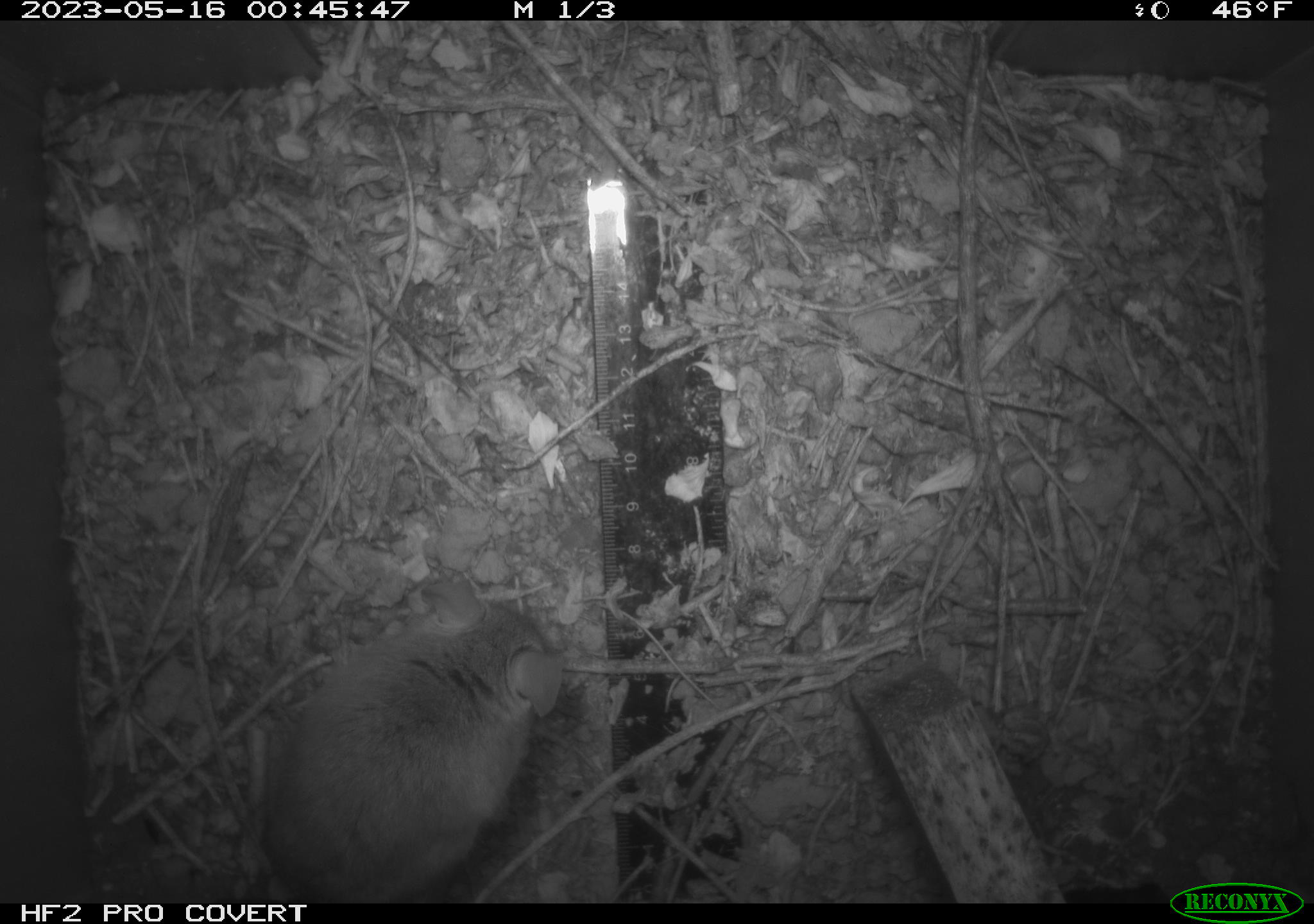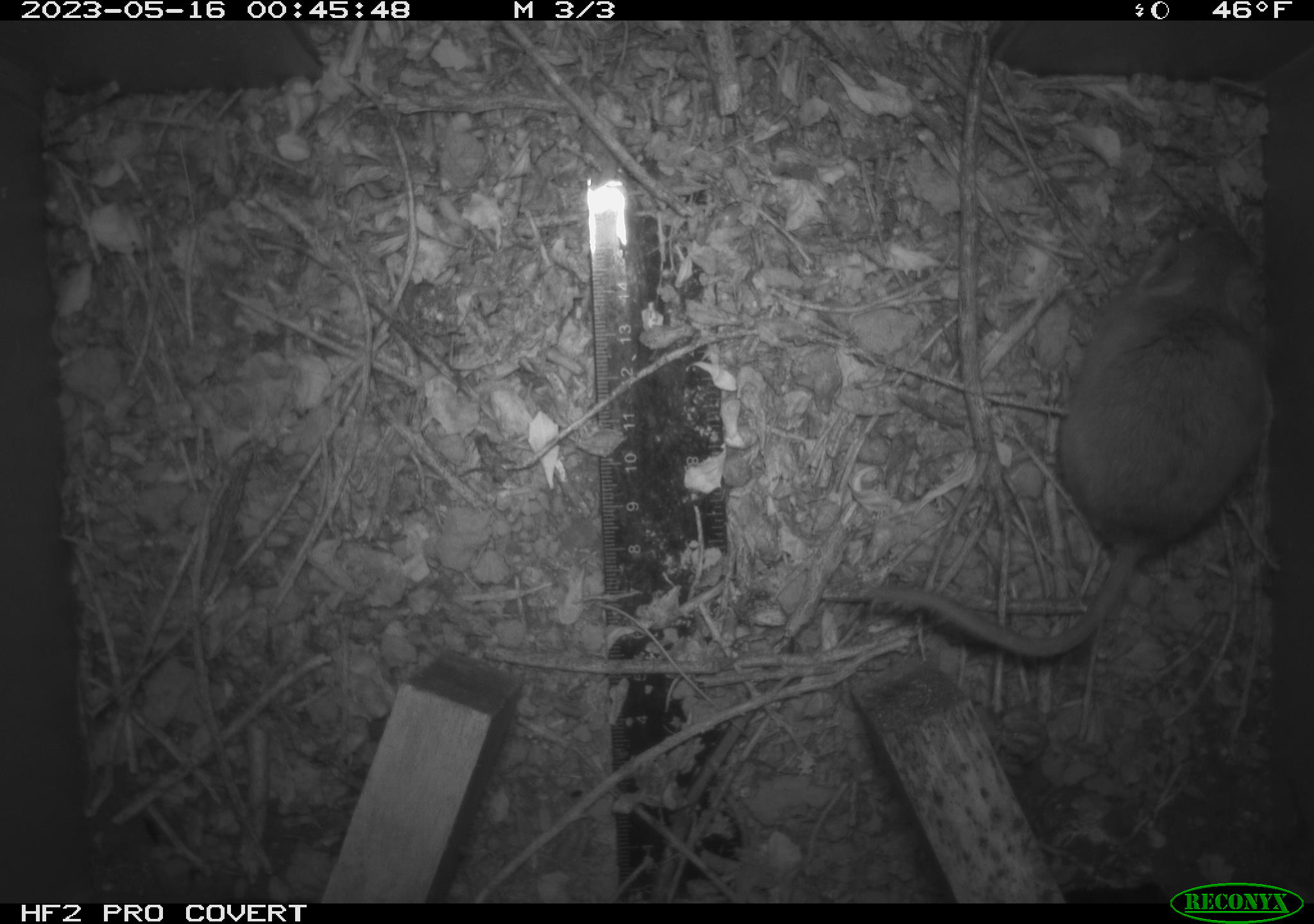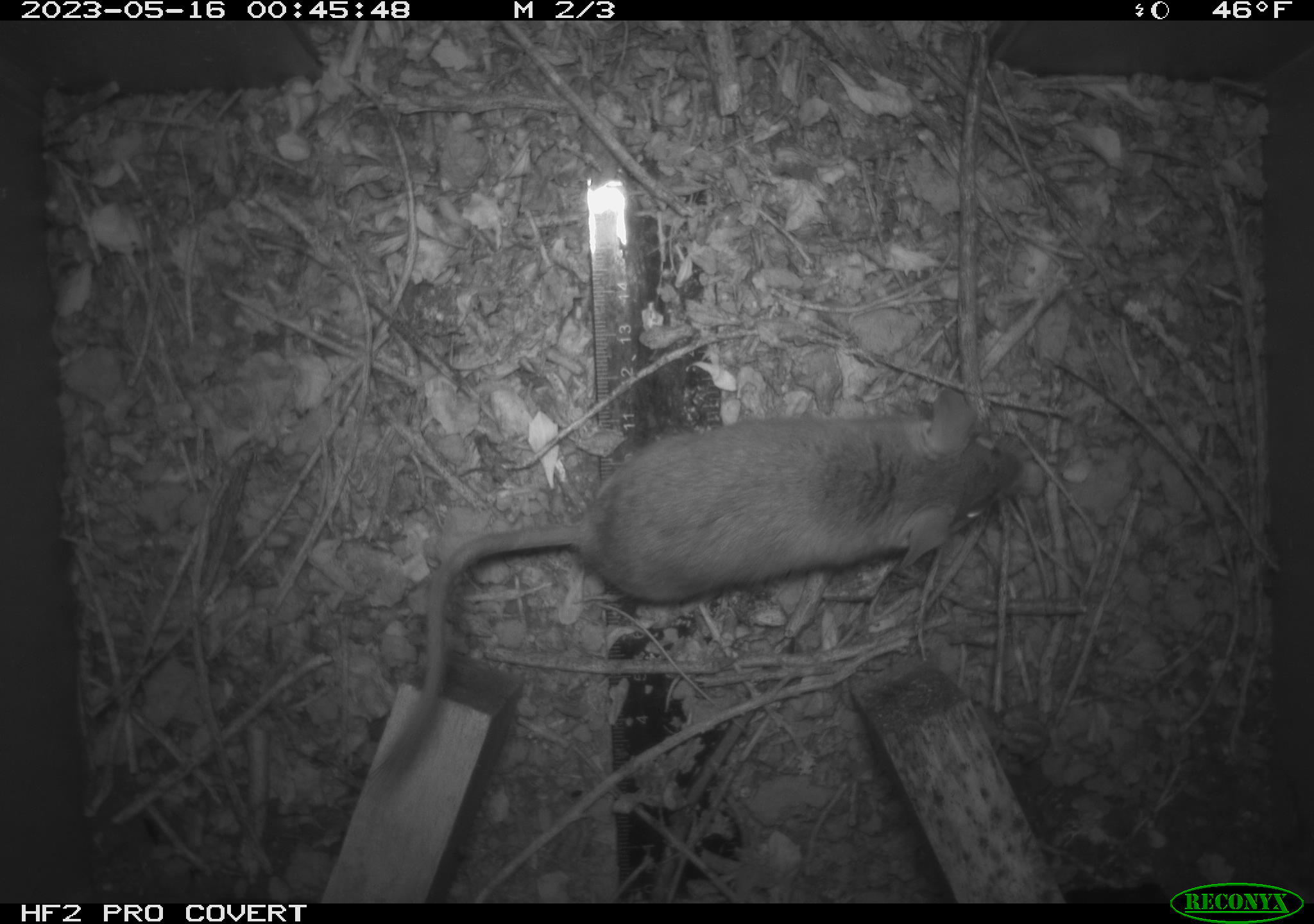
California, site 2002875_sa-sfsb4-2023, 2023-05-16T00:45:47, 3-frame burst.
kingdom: Animalia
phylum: Chordata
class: Mammalia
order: Rodentia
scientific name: Rodentia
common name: mouse species